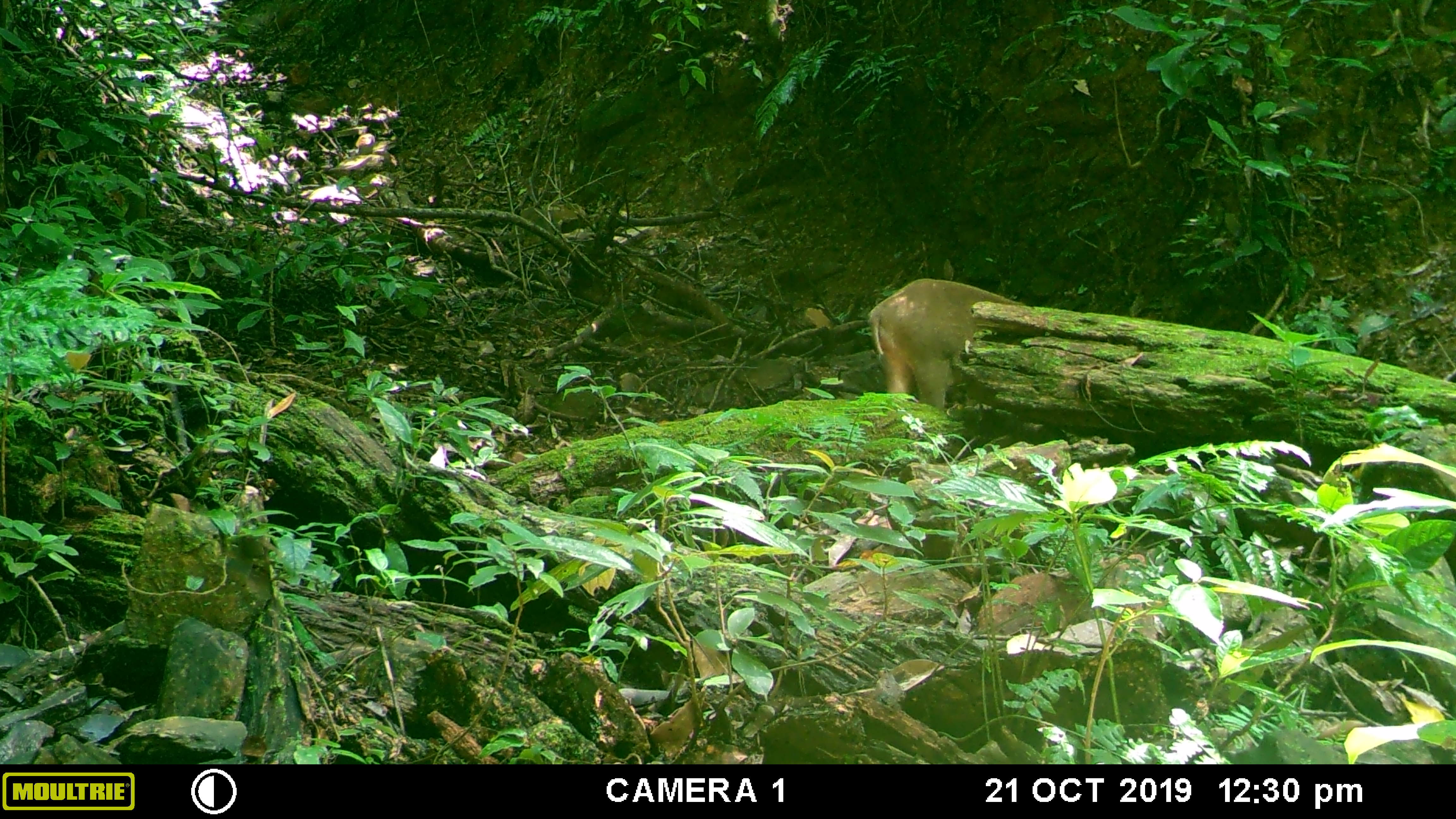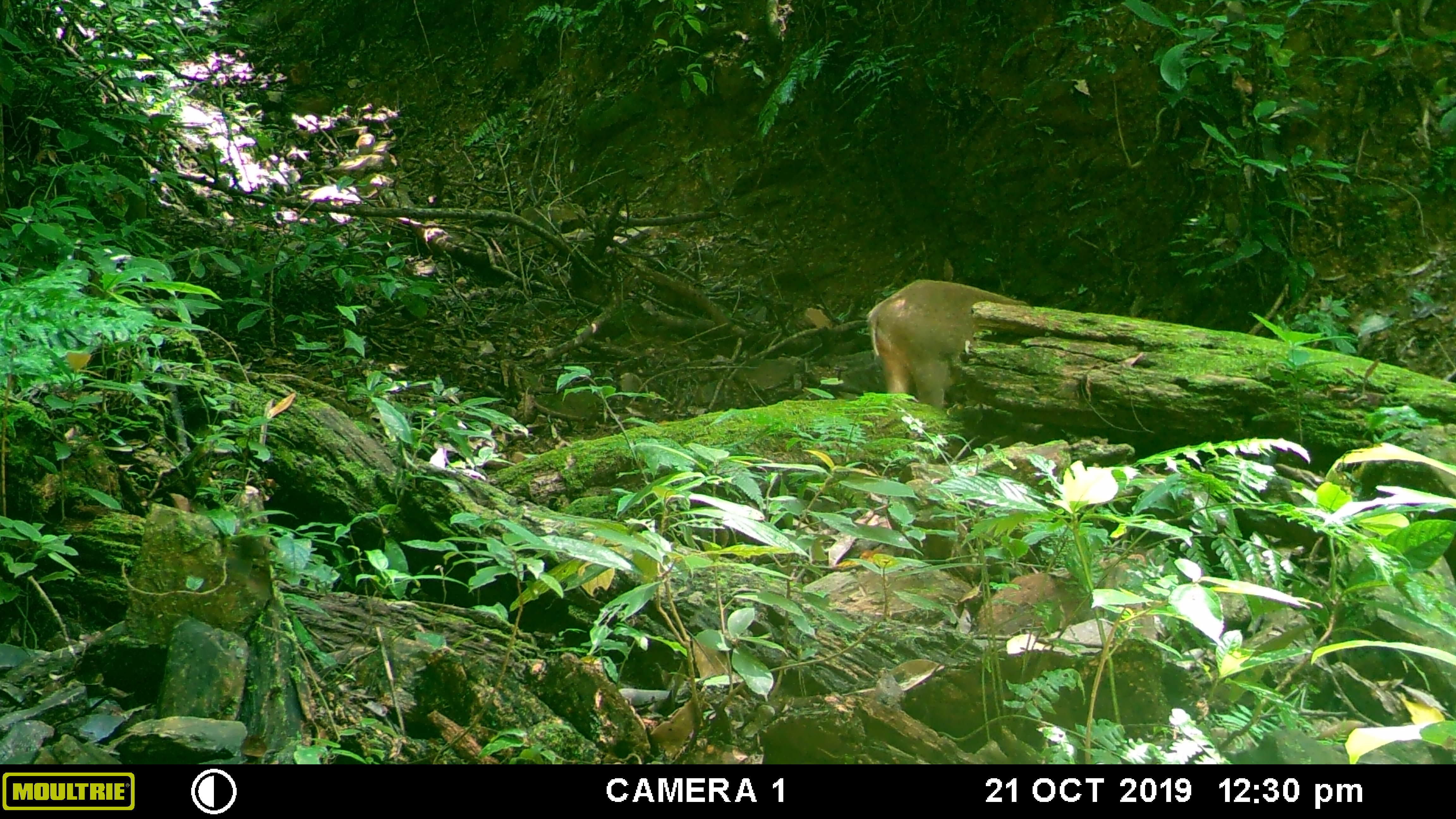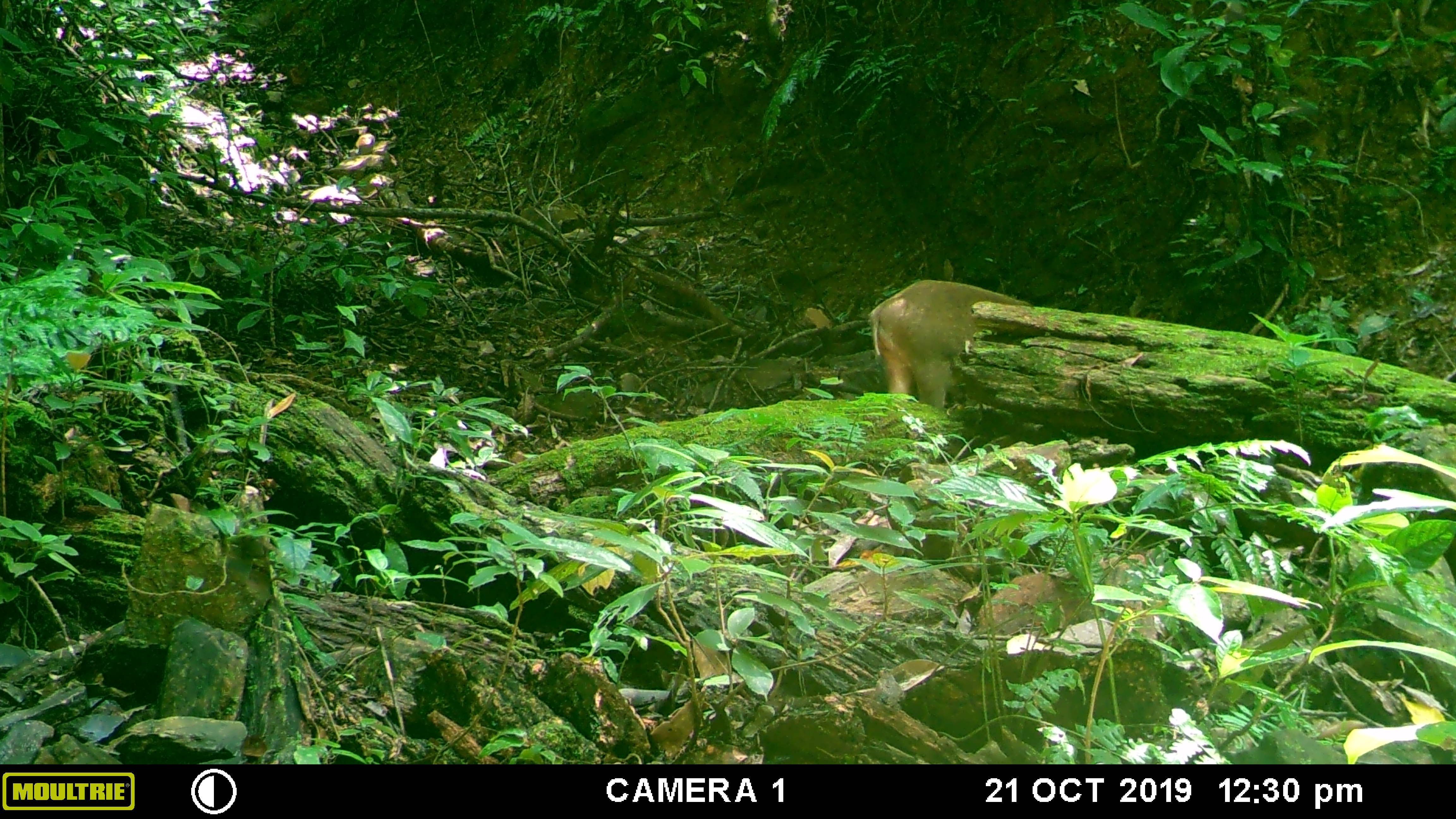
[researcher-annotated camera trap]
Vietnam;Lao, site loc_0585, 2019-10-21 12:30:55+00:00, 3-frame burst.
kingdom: Animalia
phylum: Chordata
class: Mammalia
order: Artiodactyla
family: Suidae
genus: Sus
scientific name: Sus scrofa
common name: eurasian wild pig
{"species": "eurasian wild pig (Sus scrofa)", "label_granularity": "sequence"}